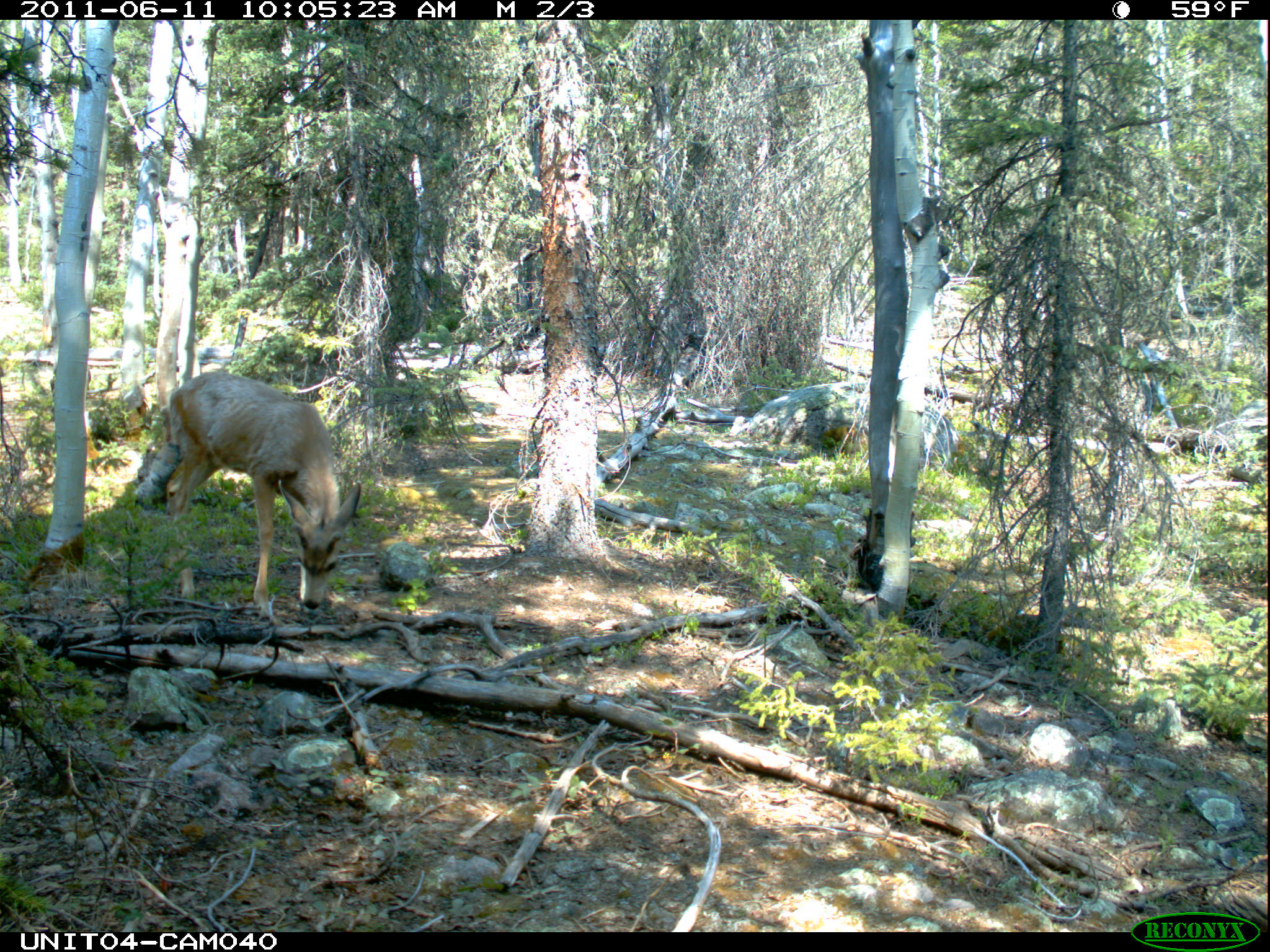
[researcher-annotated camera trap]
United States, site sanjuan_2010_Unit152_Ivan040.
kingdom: Animalia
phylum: Chordata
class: Mammalia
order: Artiodactyla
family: Cervidae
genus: Odocoileus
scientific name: Odocoileus hemionus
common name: mule deer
Odocoileus hemionus (mule deer).